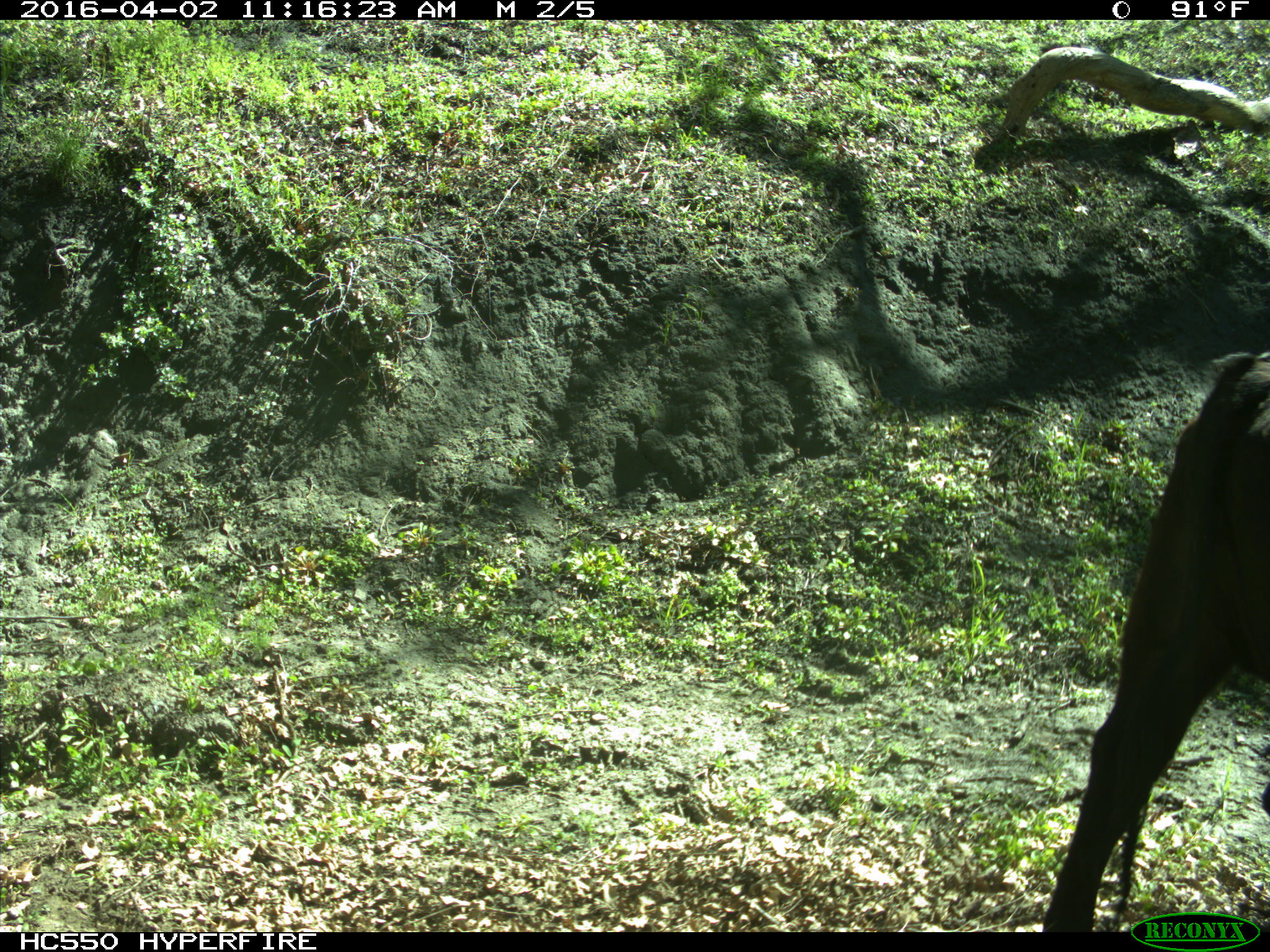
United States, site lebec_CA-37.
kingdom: Animalia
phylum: Chordata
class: Mammalia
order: Artiodactyla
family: Bovidae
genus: Bos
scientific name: Bos taurus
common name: domestic cow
Bos taurus (domestic cow).